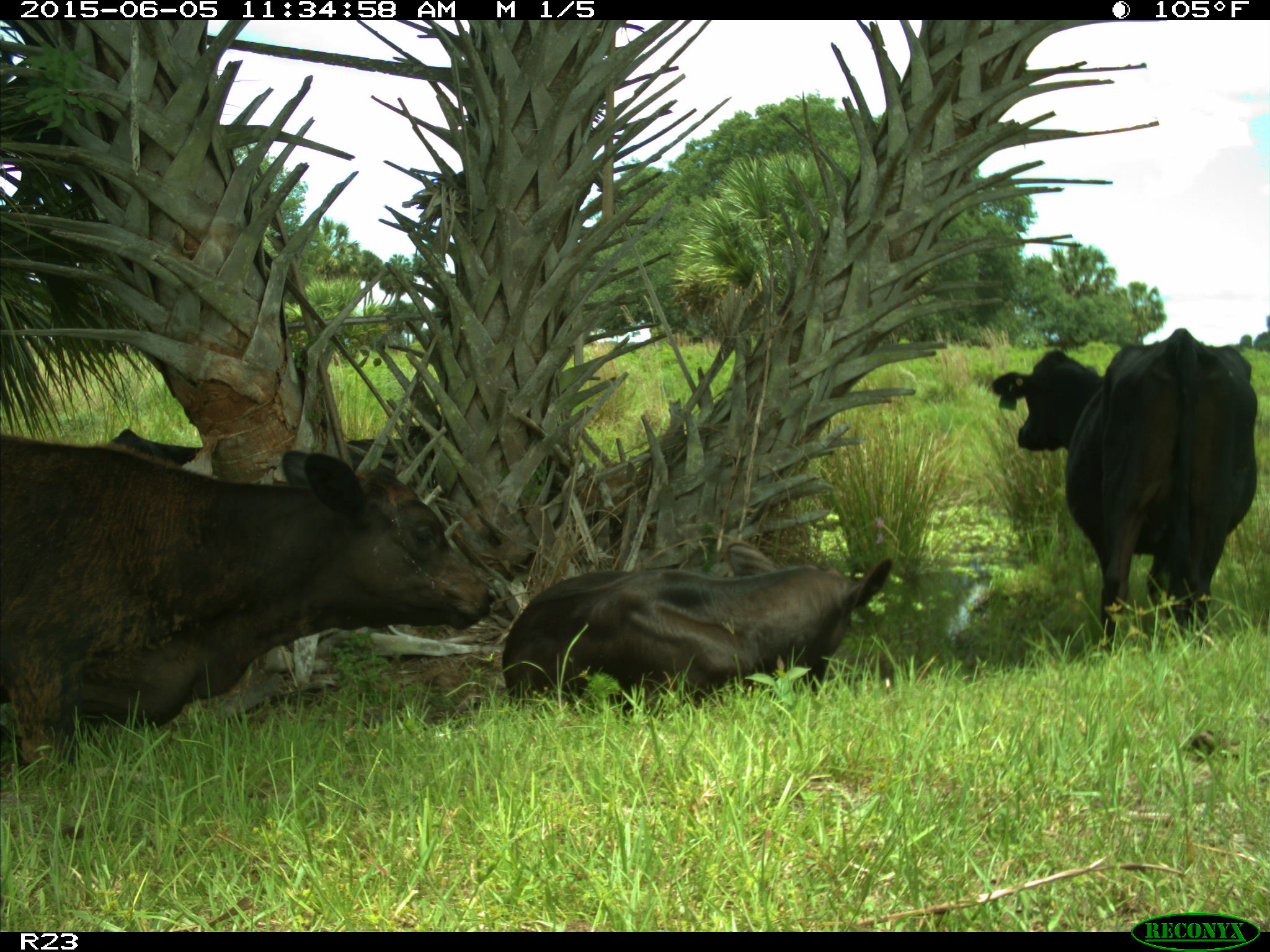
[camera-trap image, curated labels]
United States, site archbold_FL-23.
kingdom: Animalia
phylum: Chordata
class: Mammalia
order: Artiodactyla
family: Bovidae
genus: Bos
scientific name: Bos taurus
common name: domestic cow